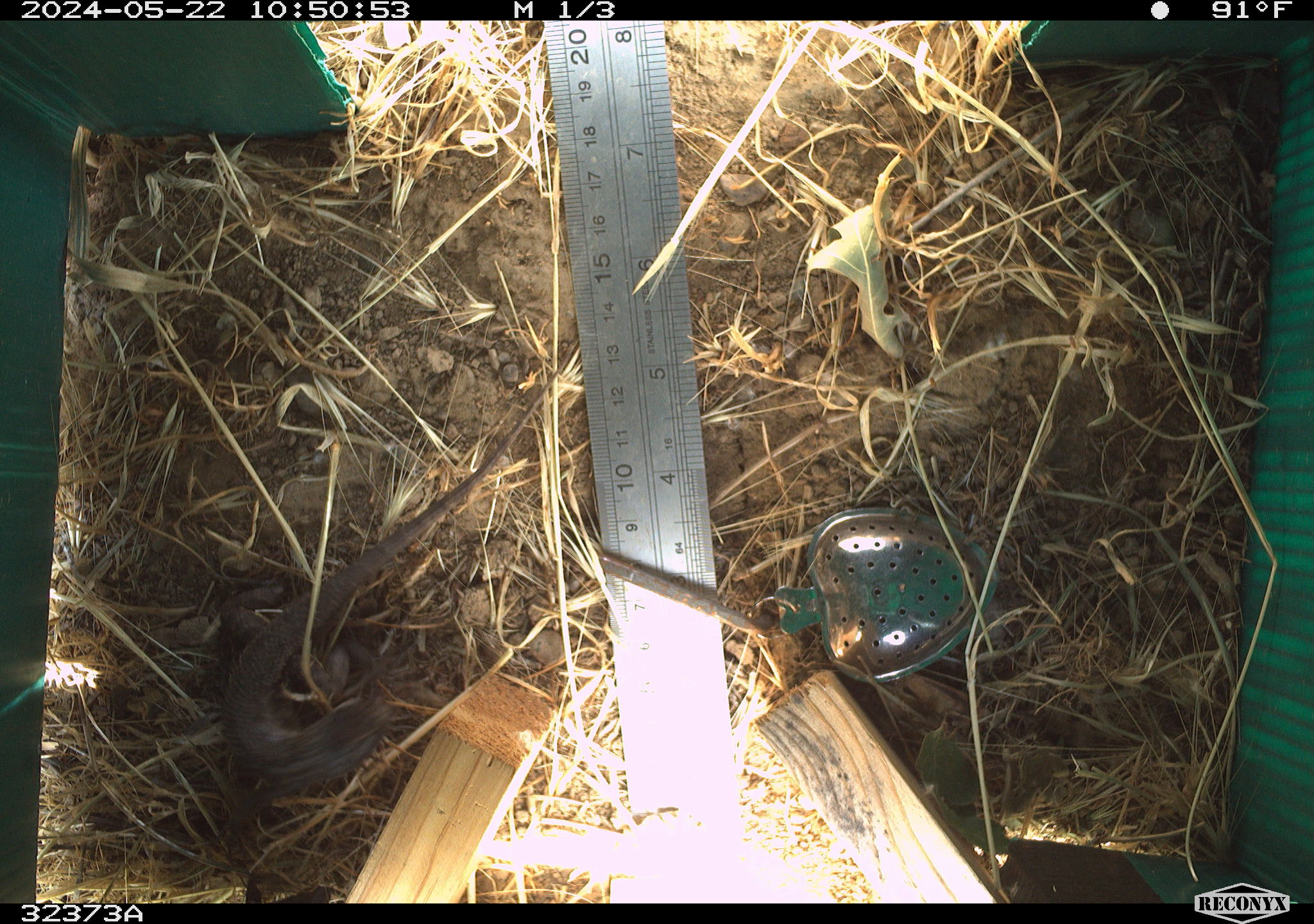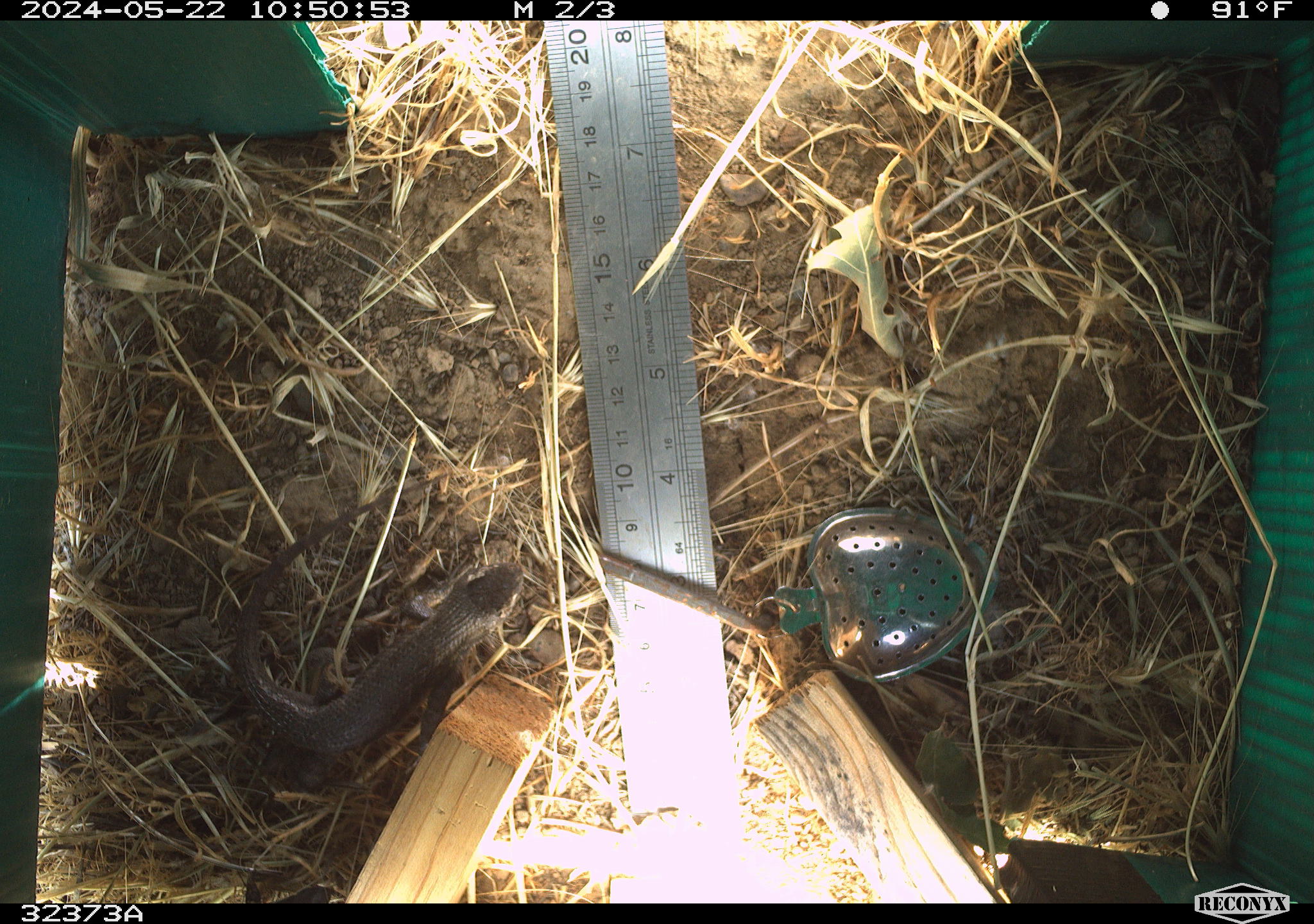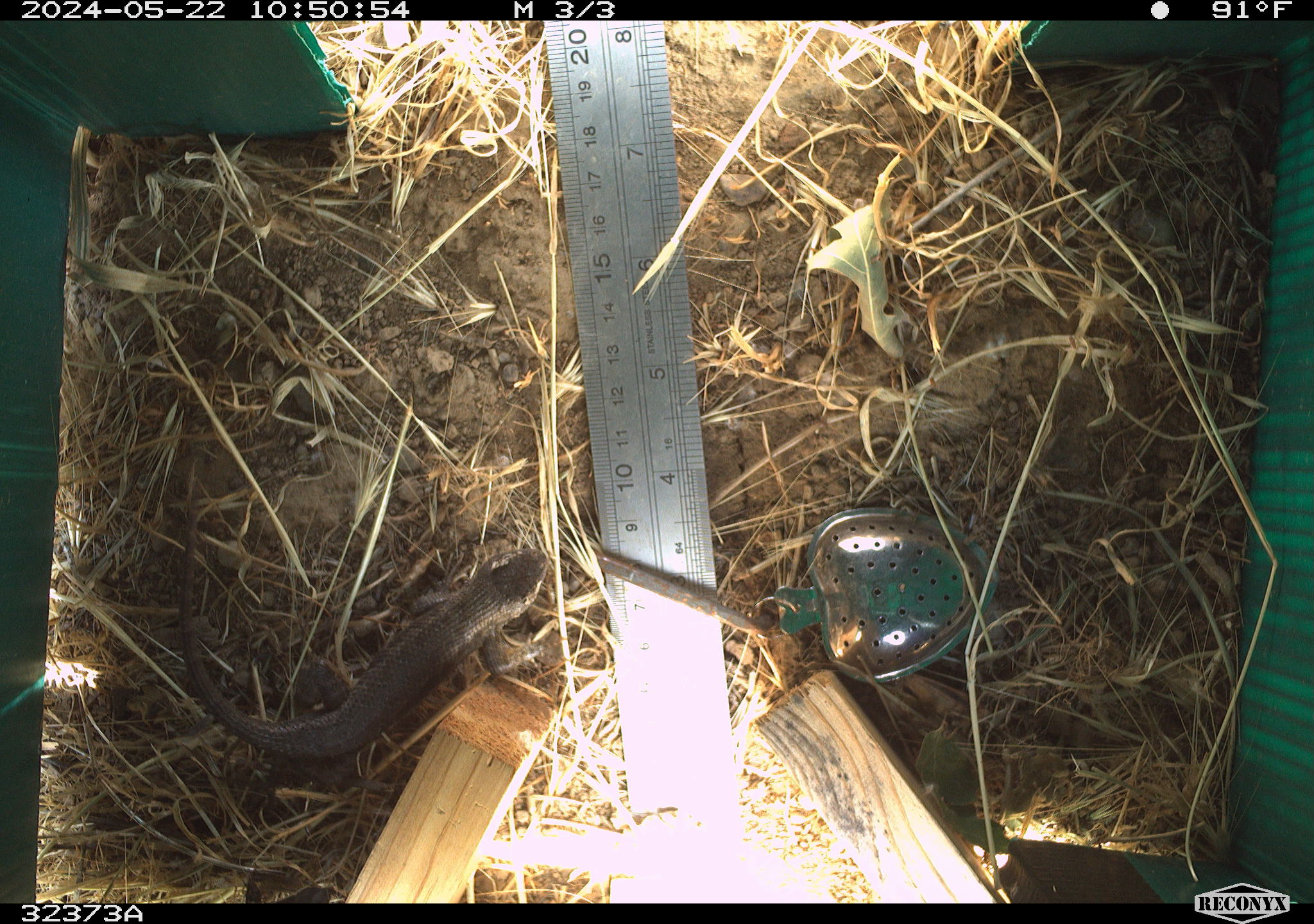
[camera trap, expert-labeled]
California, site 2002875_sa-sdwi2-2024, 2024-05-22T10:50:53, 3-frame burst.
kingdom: Animalia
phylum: Chordata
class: Reptilia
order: Squamata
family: Phrynosomatidae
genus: Sceloporus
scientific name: Sceloporus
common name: spiny lizards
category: sceloporus species